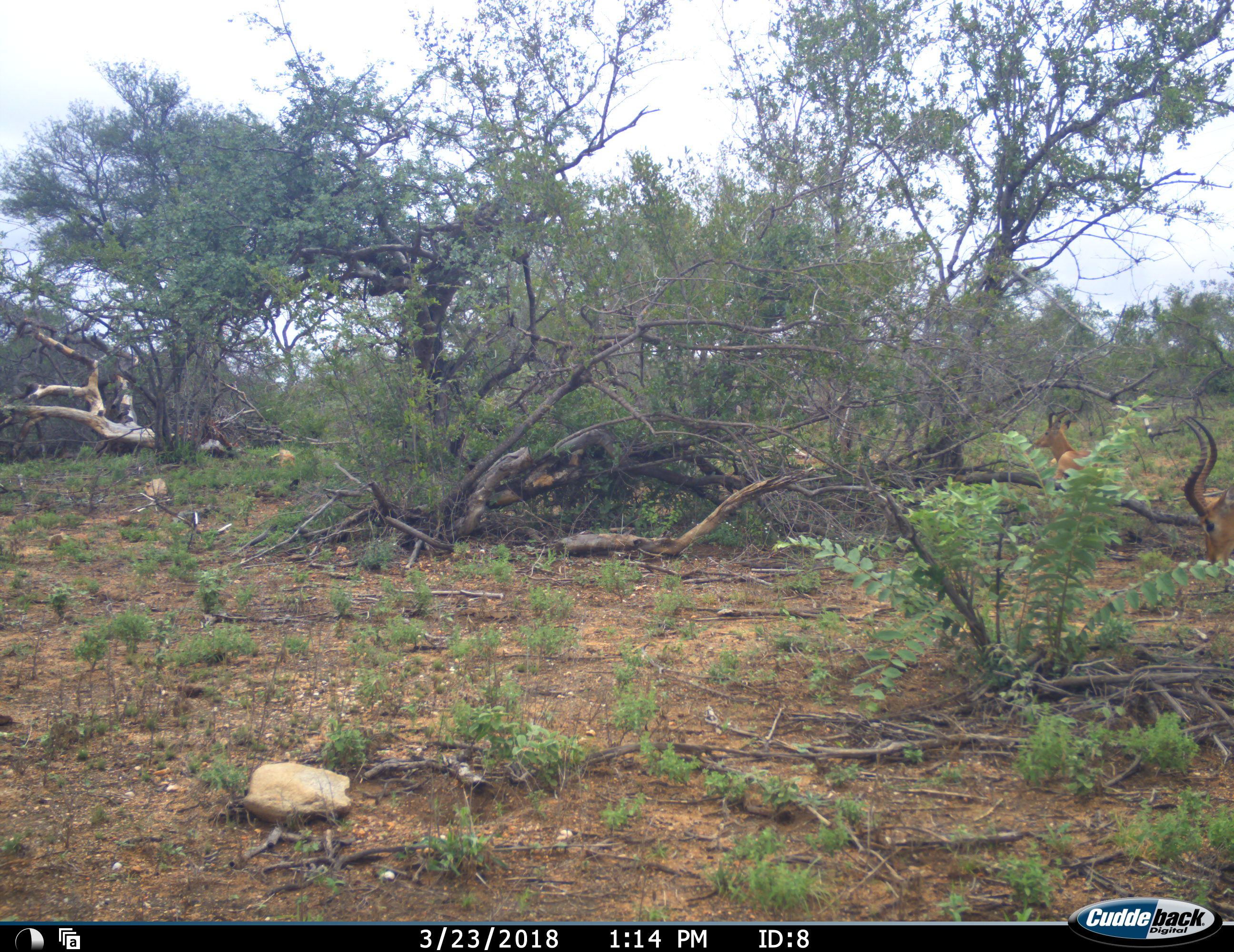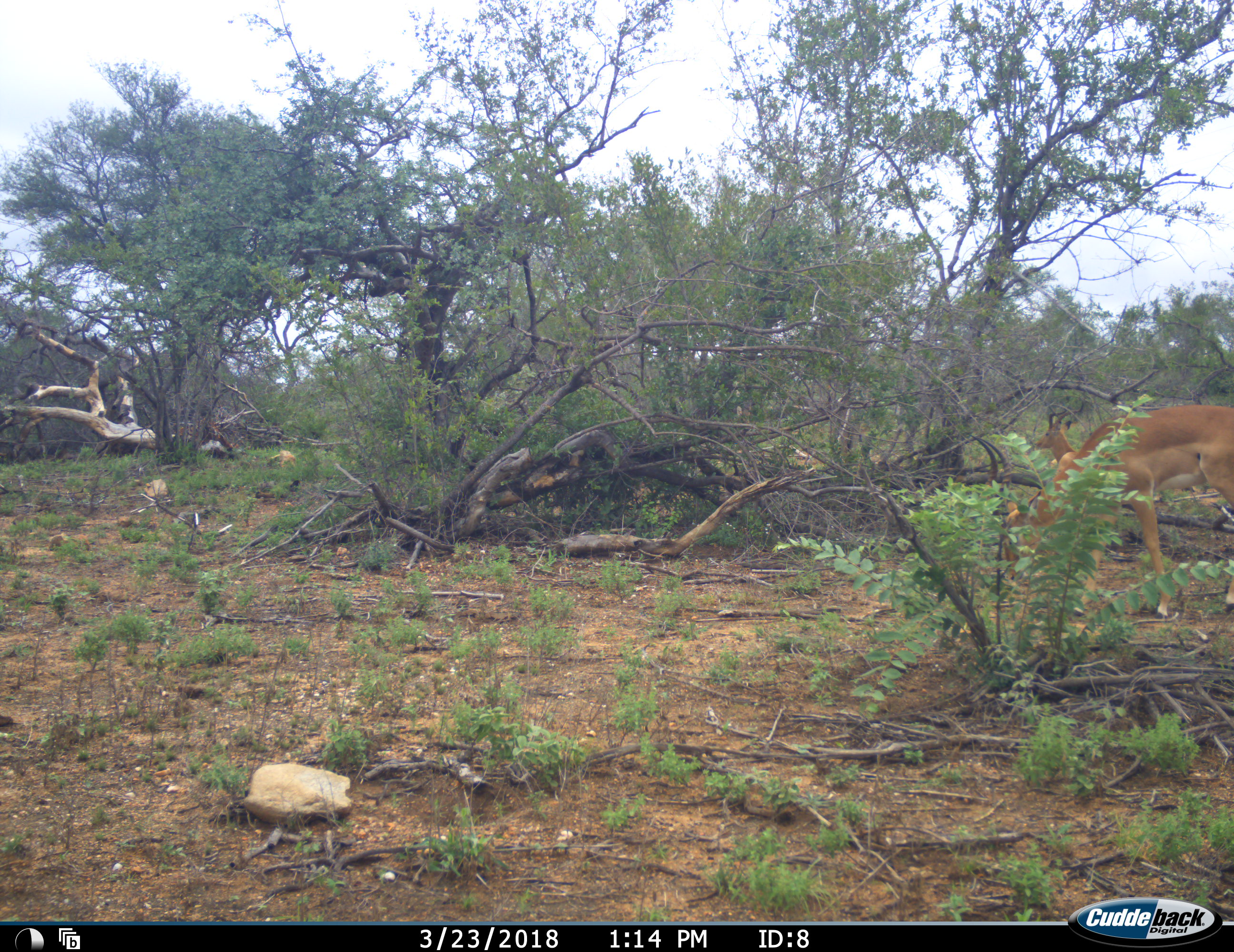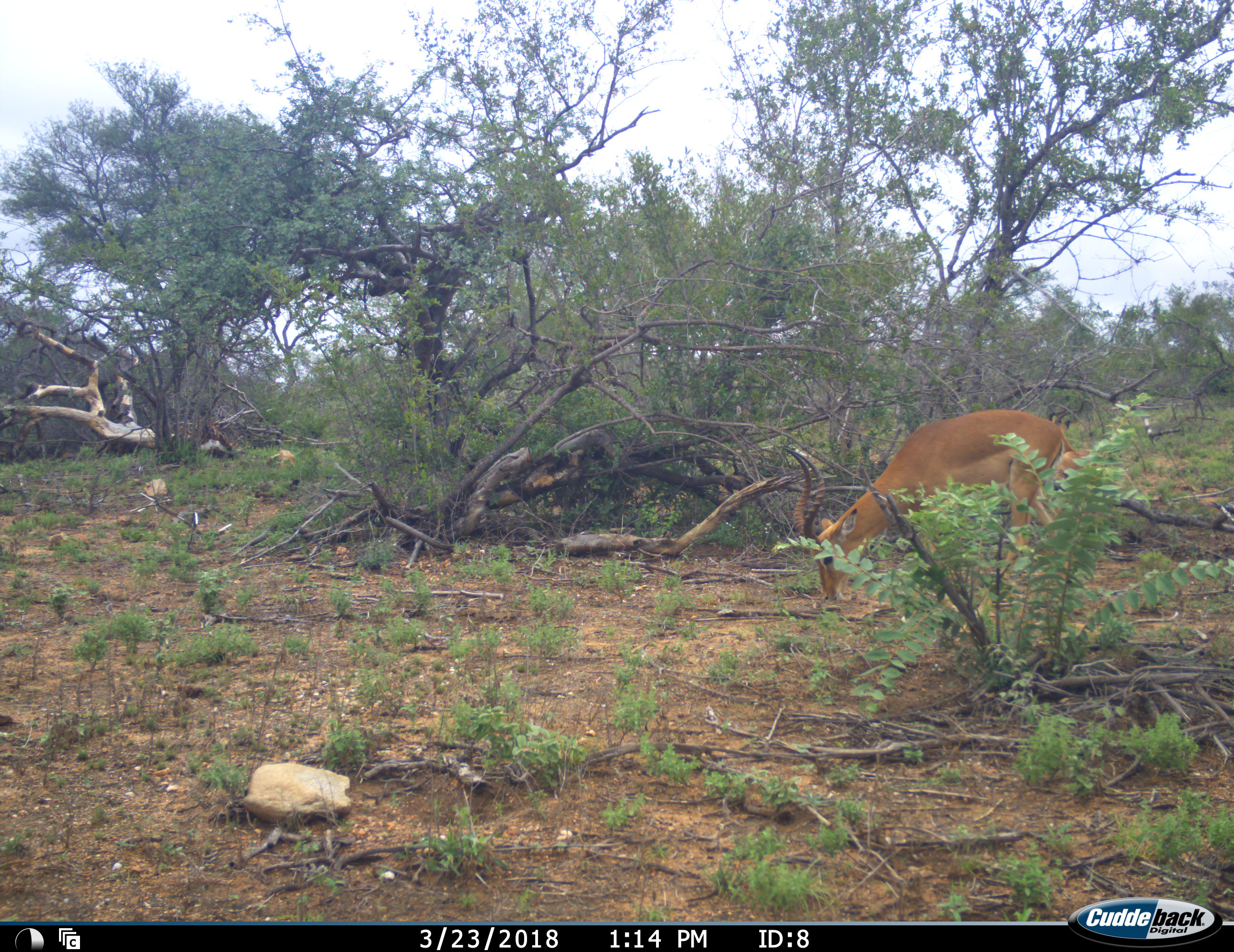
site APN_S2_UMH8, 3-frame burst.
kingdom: Animalia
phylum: Chordata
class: Mammalia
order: Artiodactyla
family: Bovidae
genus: Aepyceros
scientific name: Aepyceros melampus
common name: impala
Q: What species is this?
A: Impala (Aepyceros melampus).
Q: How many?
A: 2.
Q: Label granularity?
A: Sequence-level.